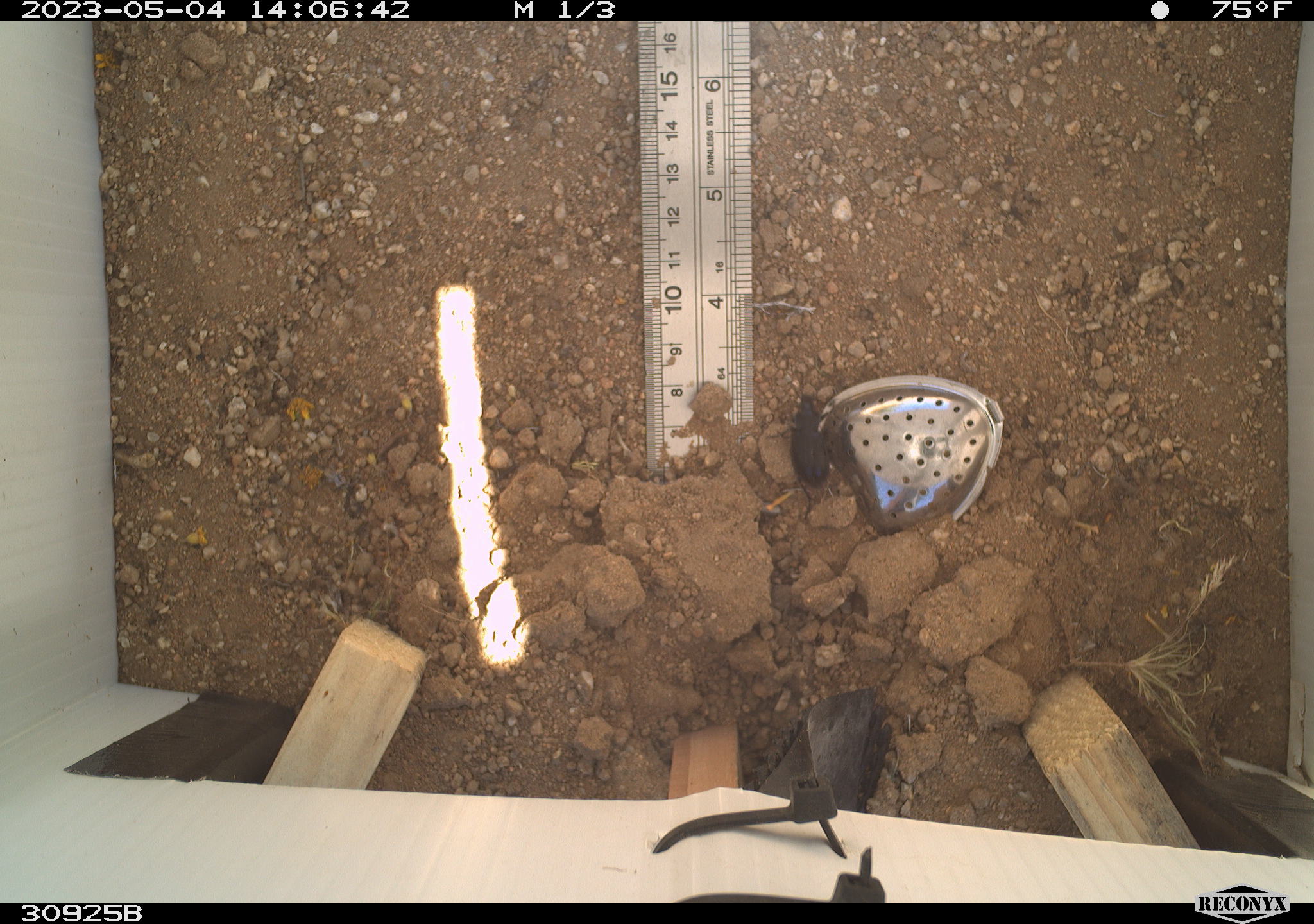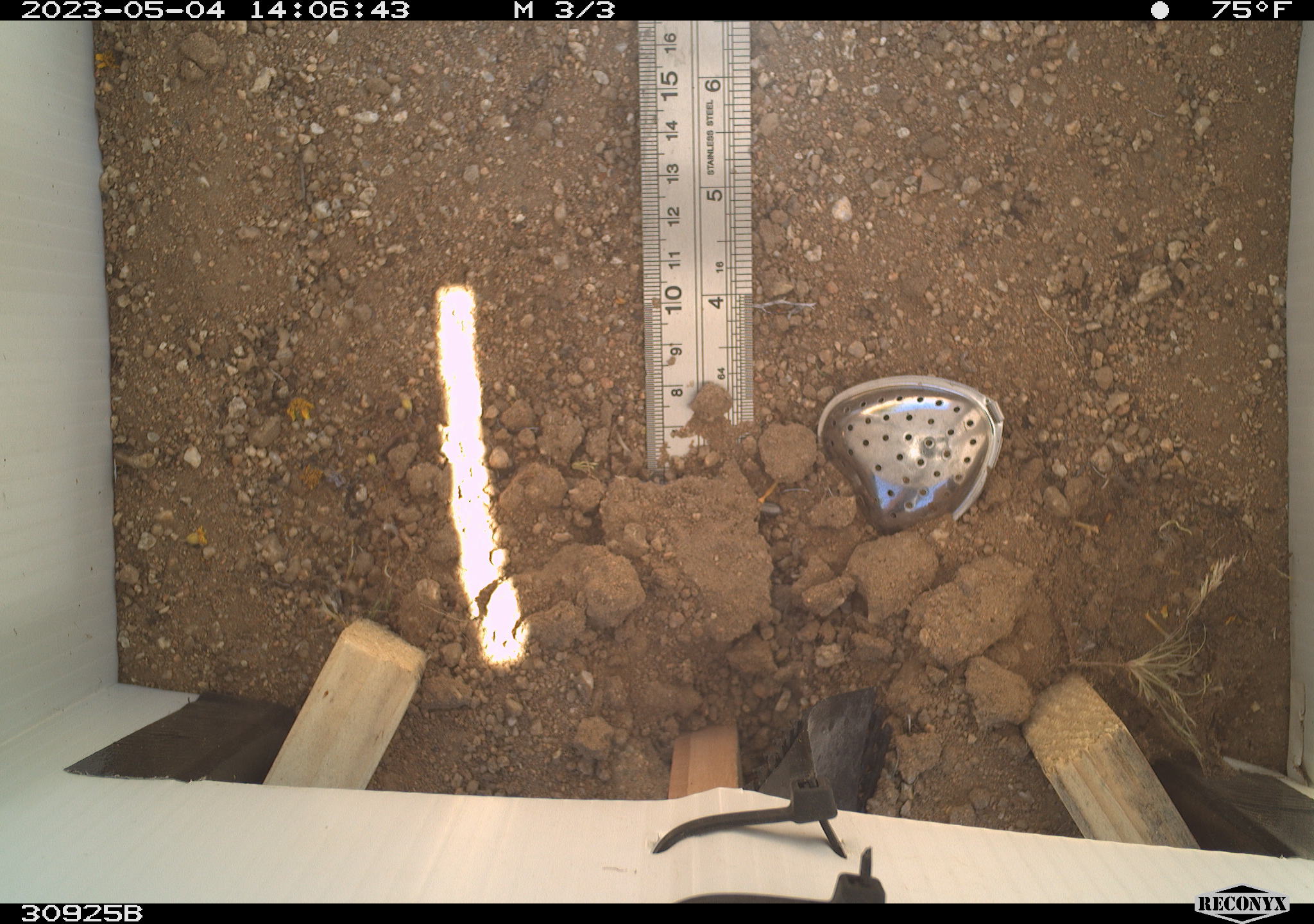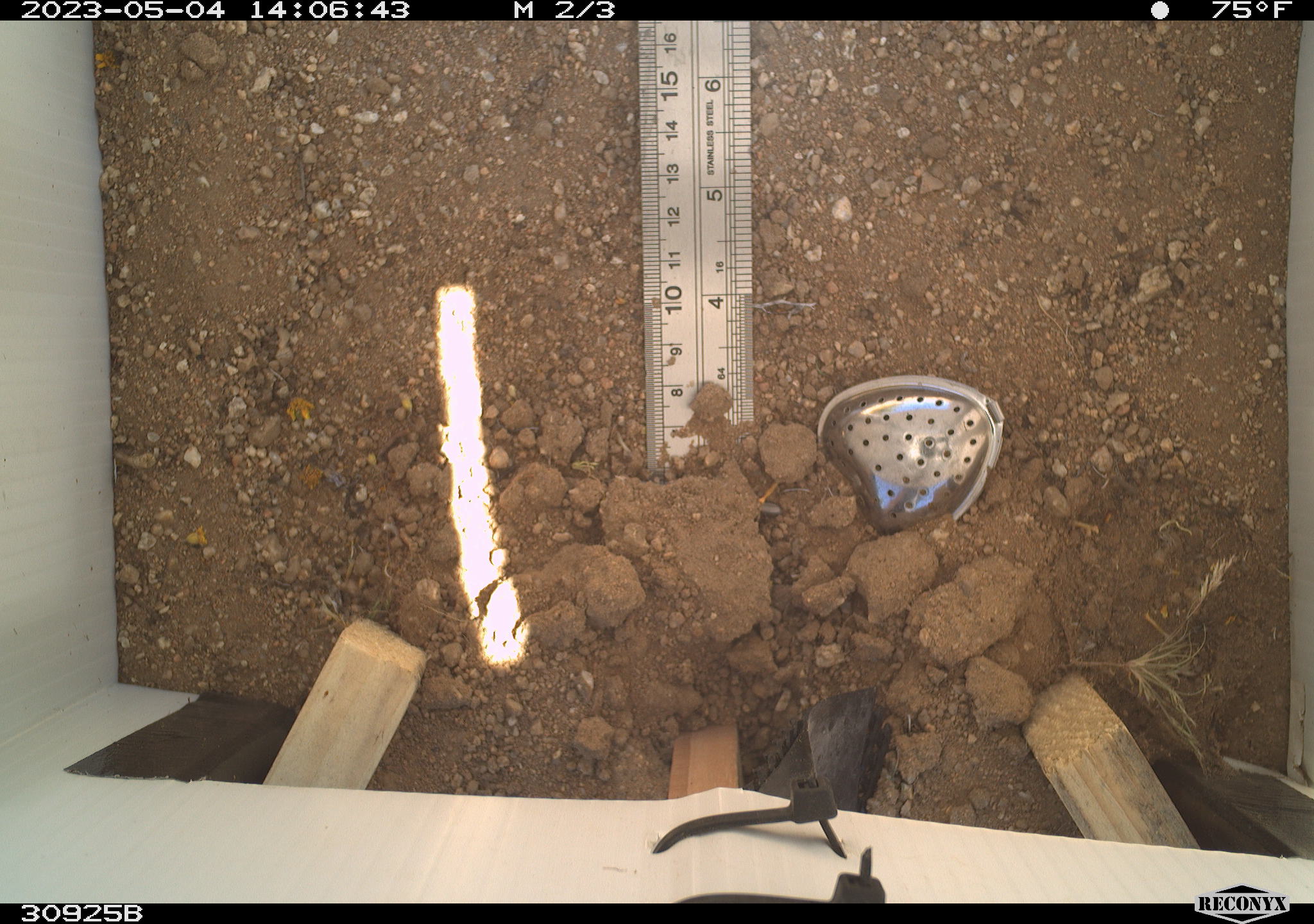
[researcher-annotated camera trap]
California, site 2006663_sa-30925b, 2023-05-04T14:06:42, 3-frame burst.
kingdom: Animalia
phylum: Arthropoda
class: Insecta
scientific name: Insecta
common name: insect